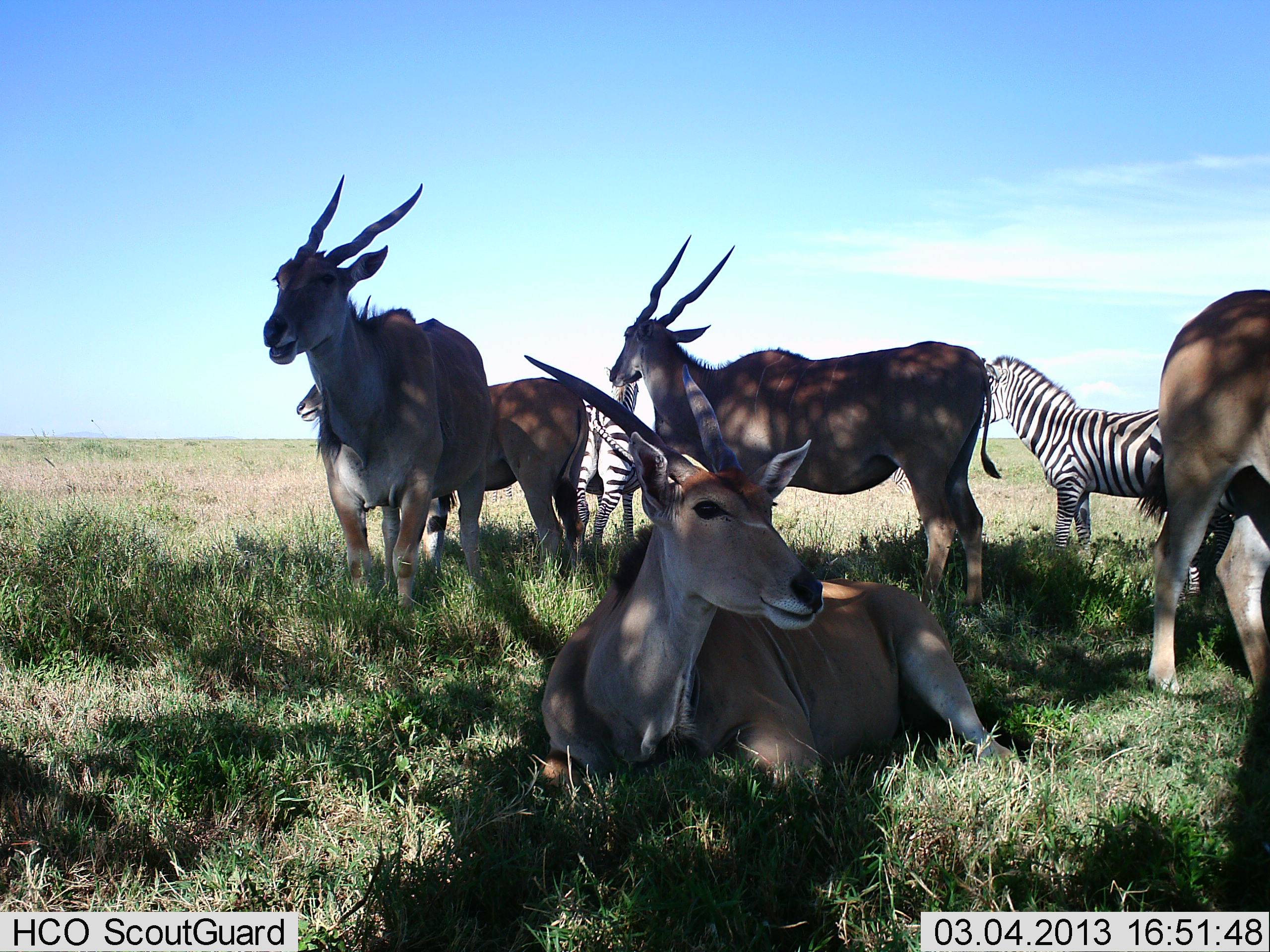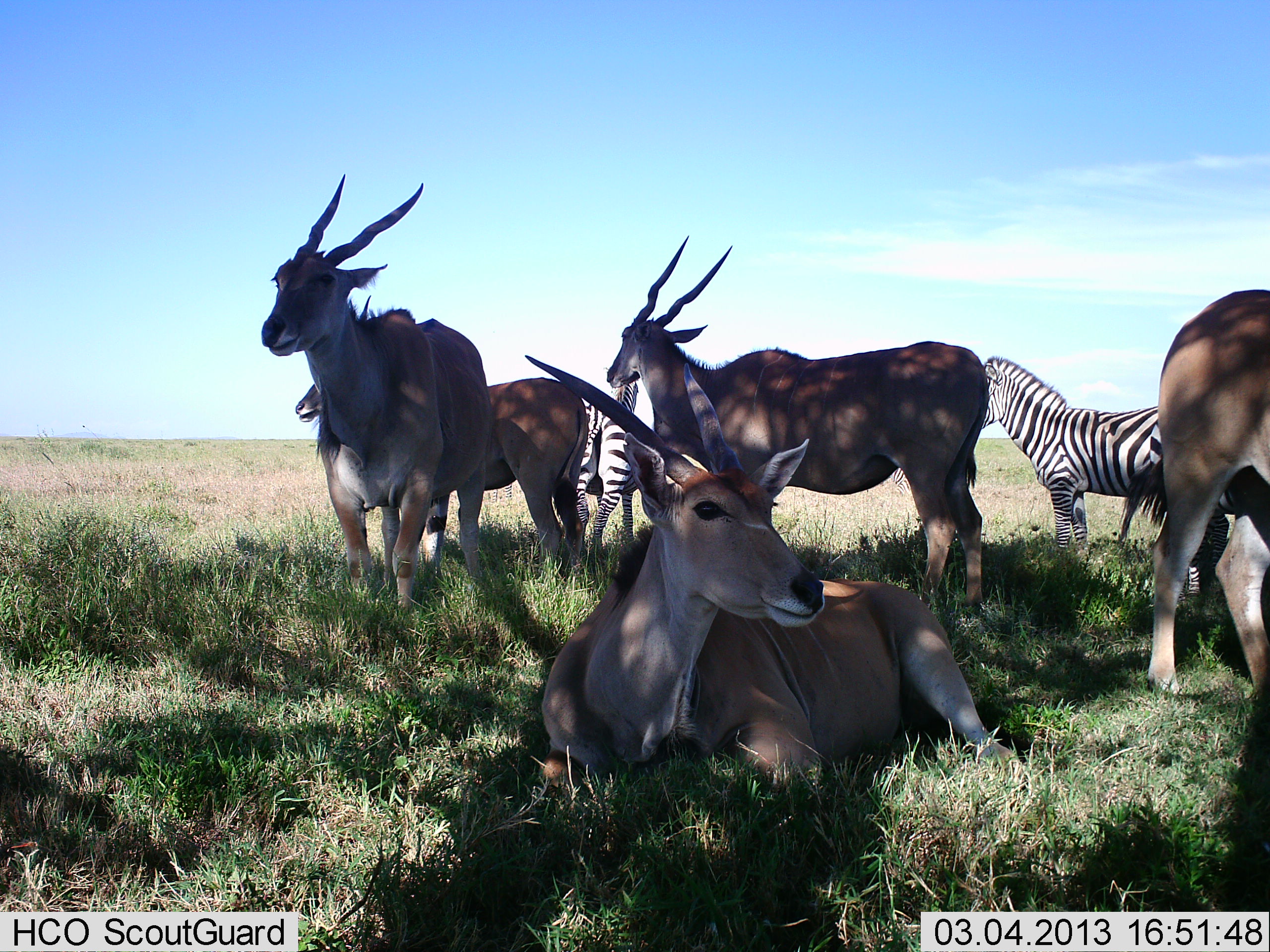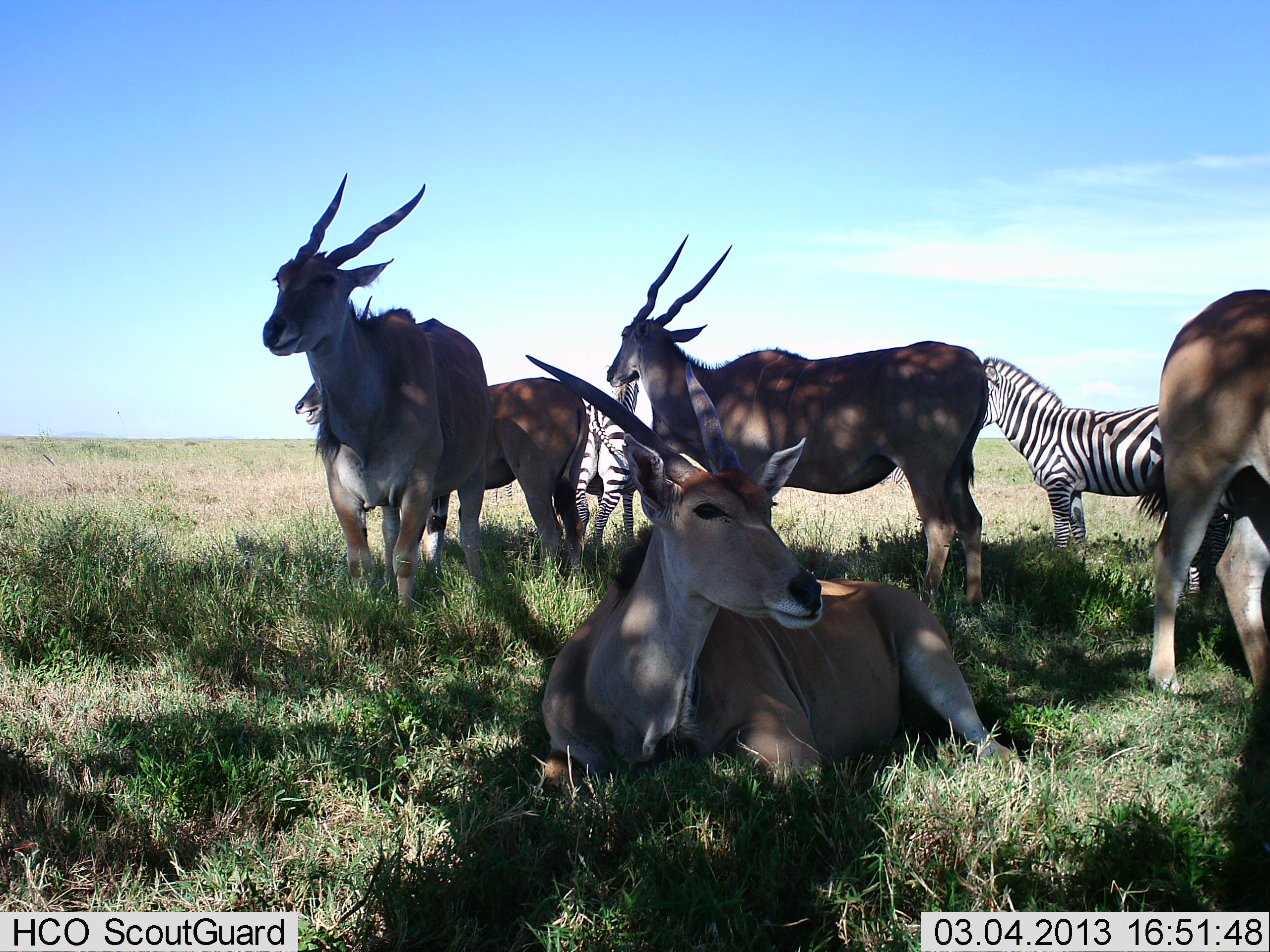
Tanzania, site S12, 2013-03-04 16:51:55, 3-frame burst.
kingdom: Animalia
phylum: Chordata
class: Mammalia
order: Artiodactyla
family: Bovidae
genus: Tragelaphus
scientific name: Tragelaphus oryx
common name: eland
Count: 5.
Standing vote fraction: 88%.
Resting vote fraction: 96%.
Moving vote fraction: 0%.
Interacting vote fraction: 0%.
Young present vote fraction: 0%.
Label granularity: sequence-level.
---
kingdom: Animalia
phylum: Chordata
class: Mammalia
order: Perissodactyla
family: Equidae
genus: Equus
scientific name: Equus quagga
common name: plains zebra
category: zebra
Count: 2.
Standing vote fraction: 88%.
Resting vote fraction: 17%.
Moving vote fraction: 0%.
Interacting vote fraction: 8%.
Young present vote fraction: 0%.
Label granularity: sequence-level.